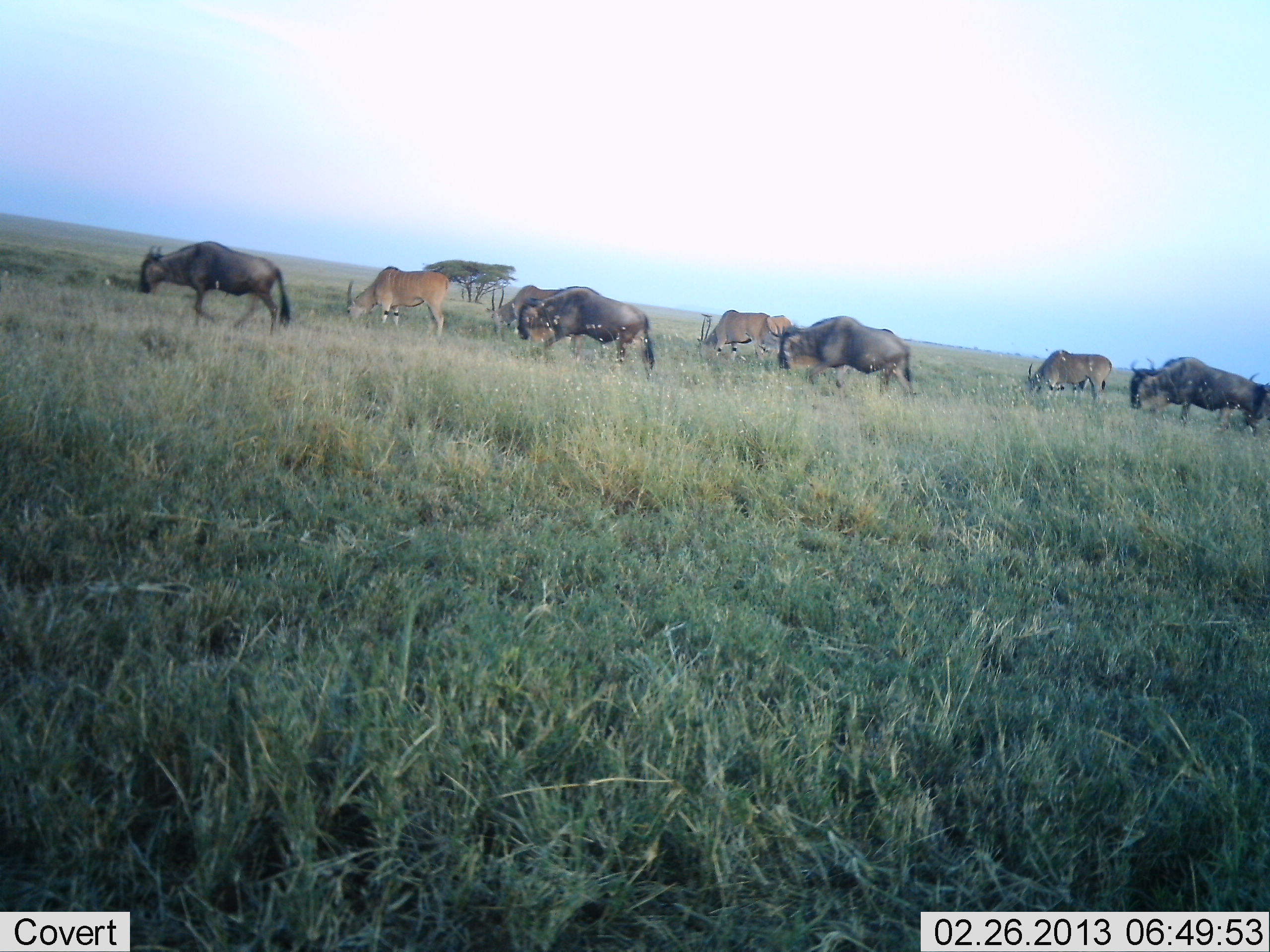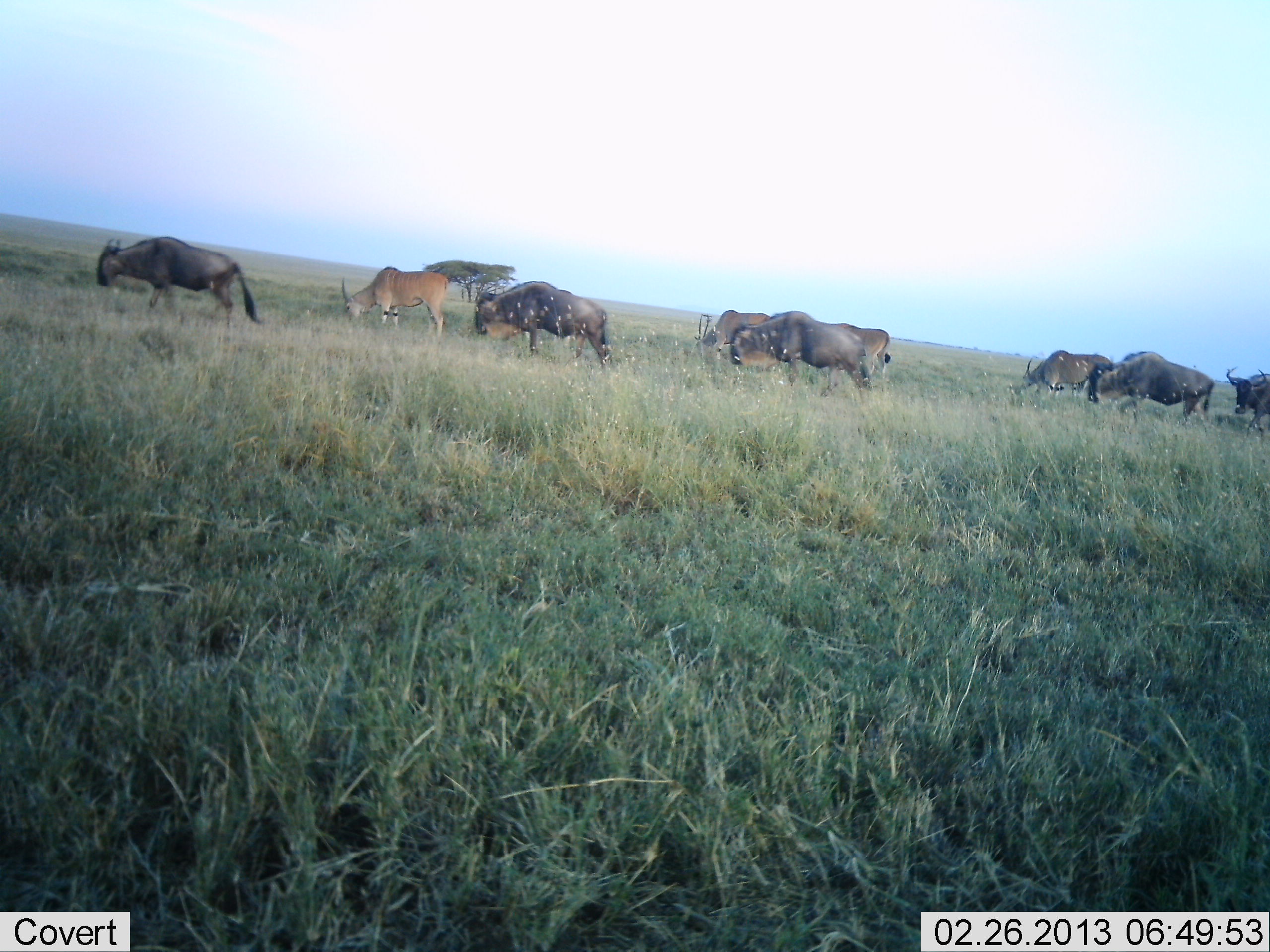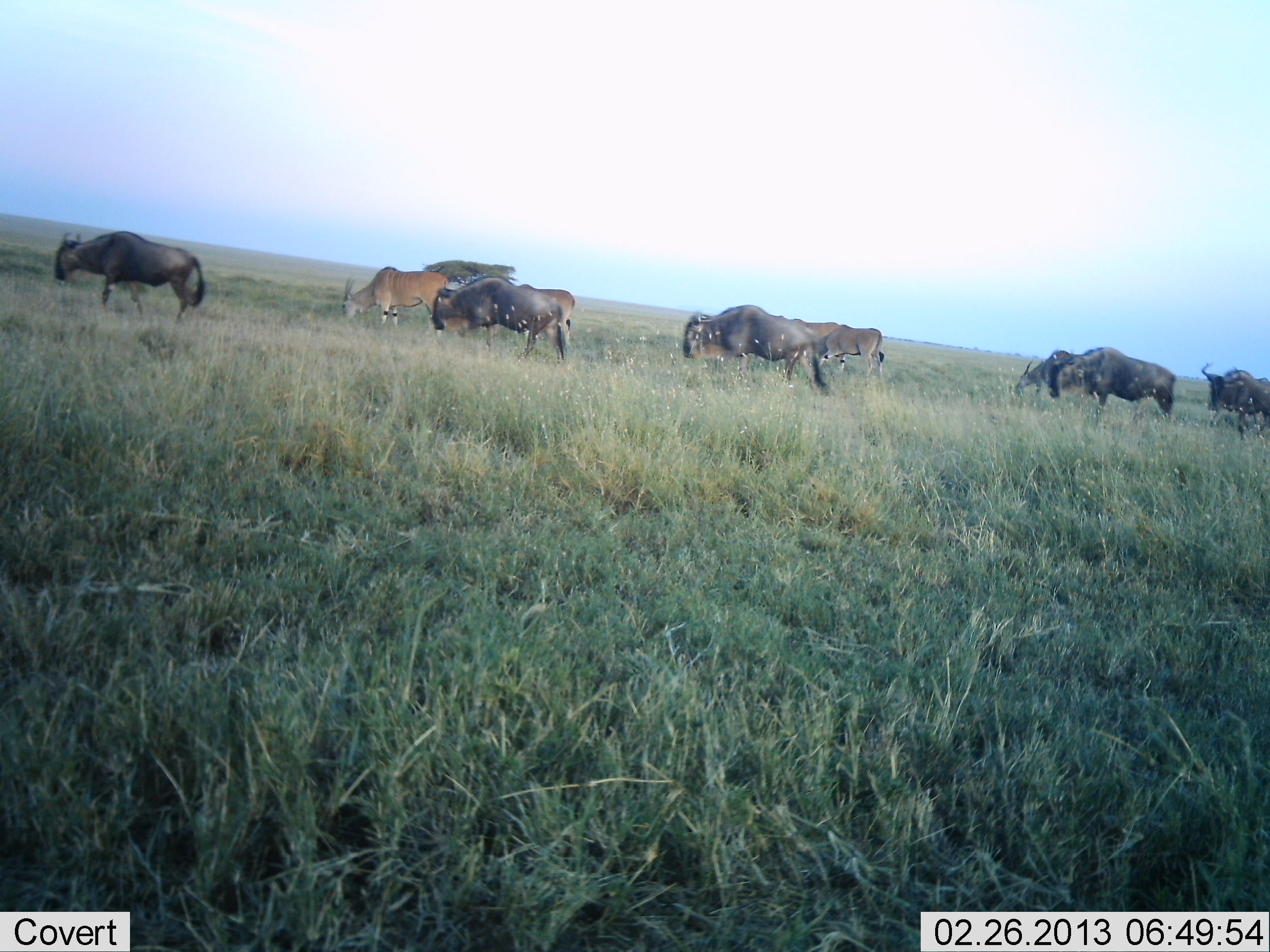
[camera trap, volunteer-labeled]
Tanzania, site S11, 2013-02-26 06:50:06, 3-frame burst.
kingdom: Animalia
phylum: Chordata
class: Mammalia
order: Artiodactyla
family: Bovidae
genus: Tragelaphus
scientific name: Tragelaphus oryx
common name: eland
Eland (Tragelaphus oryx), count 4. Behavior (volunteer vote fractions): standing 12%, resting 0%, moving 0%, interacting 0%. Young present (vote fraction): 0%. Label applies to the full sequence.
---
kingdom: Animalia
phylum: Chordata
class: Mammalia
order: Artiodactyla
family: Bovidae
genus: Connochaetes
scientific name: Connochaetes taurinus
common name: blue wildebeest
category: wildebeest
Wildebeest (blue wildebeest) (Connochaetes taurinus), count 5. Behavior (volunteer vote fractions): standing 0%, resting 0%, moving 100%, interacting 0%. Young present (vote fraction): 9%. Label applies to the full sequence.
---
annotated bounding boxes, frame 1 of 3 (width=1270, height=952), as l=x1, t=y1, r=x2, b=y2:
animal: l=137, t=237, r=294, b=337; l=510, t=285, r=658, b=384; l=778, t=314, r=917, b=402; l=1126, t=357, r=1264, b=429; l=345, t=267, r=450, b=342; l=486, t=281, r=578, b=338; l=1026, t=348, r=1113, b=404; l=696, t=308, r=770, b=363; l=1243, t=371, r=1270, b=436; l=756, t=311, r=794, b=357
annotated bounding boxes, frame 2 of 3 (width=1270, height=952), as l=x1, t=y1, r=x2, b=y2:
animal: l=93, t=234, r=267, b=329; l=723, t=310, r=875, b=395; l=470, t=289, r=617, b=368; l=336, t=263, r=450, b=341; l=1091, t=350, r=1215, b=421; l=473, t=281, r=574, b=342; l=1017, t=347, r=1115, b=404; l=695, t=309, r=776, b=364; l=825, t=322, r=893, b=385; l=1222, t=364, r=1270, b=437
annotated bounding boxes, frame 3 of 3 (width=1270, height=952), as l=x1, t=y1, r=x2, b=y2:
animal: l=53, t=226, r=204, b=327; l=682, t=304, r=833, b=396; l=430, t=275, r=567, b=364; l=1052, t=345, r=1175, b=421; l=339, t=265, r=447, b=330; l=1198, t=362, r=1270, b=437; l=513, t=282, r=576, b=364; l=822, t=322, r=887, b=380; l=1013, t=348, r=1075, b=402; l=801, t=317, r=847, b=375